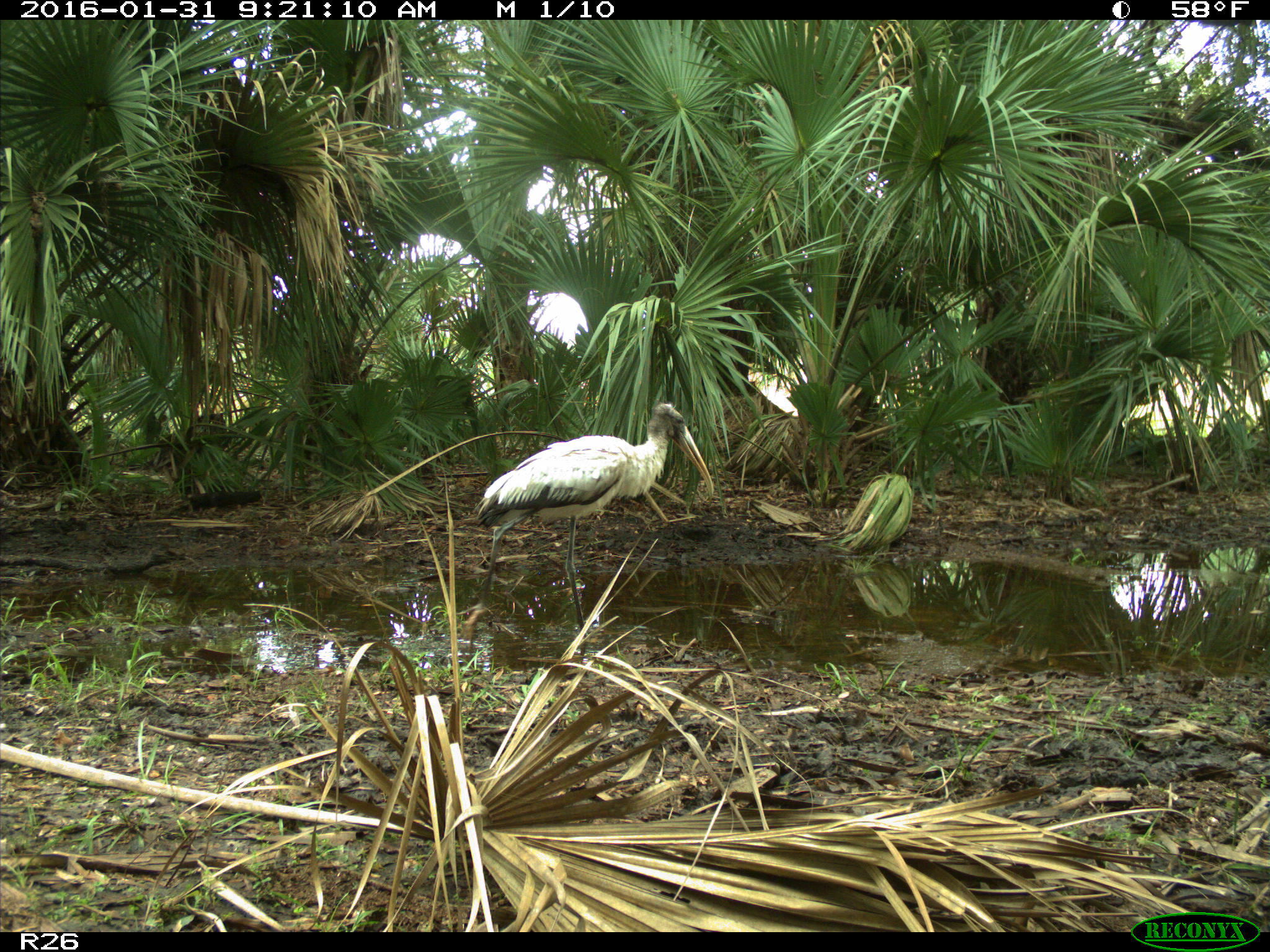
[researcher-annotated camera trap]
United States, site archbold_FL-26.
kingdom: Animalia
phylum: Chordata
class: Aves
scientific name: Aves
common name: birds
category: unidentified bird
Unidentified bird (birds) (Aves).